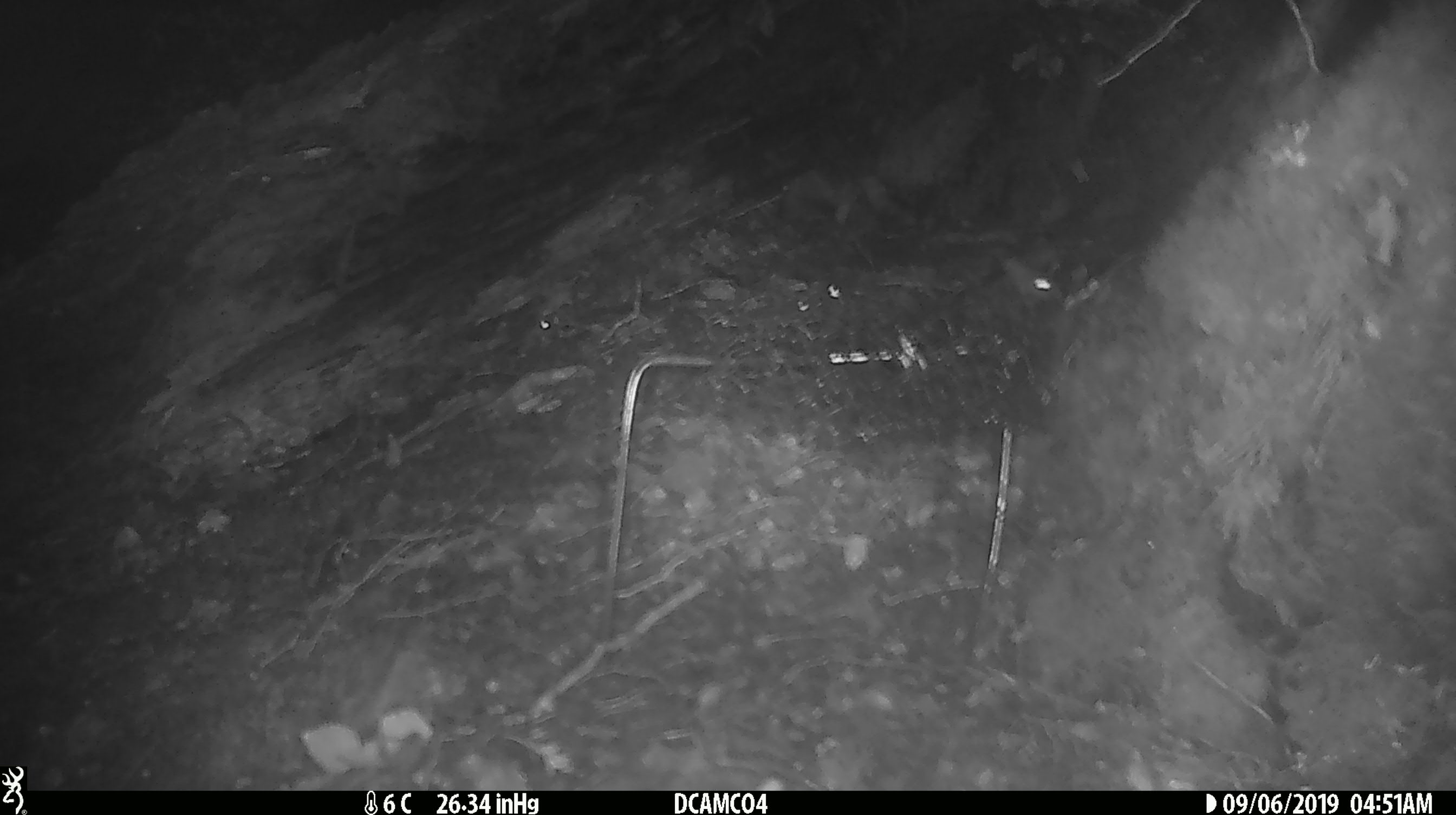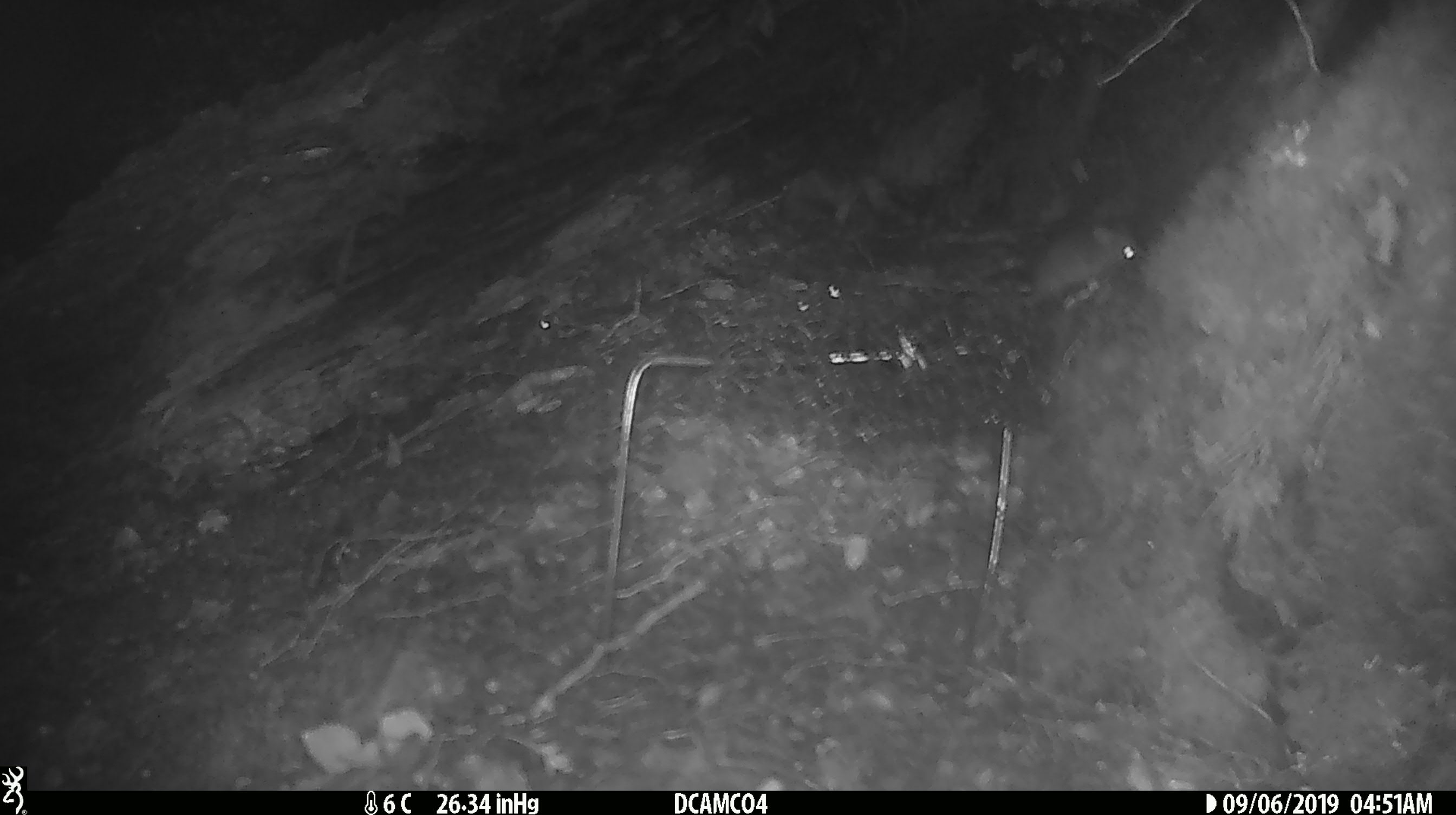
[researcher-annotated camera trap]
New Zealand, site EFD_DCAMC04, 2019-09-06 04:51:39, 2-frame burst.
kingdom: Animalia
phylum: Chordata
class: Mammalia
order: Rodentia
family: Muridae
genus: Mus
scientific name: Mus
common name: mouse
Mouse (Mus).